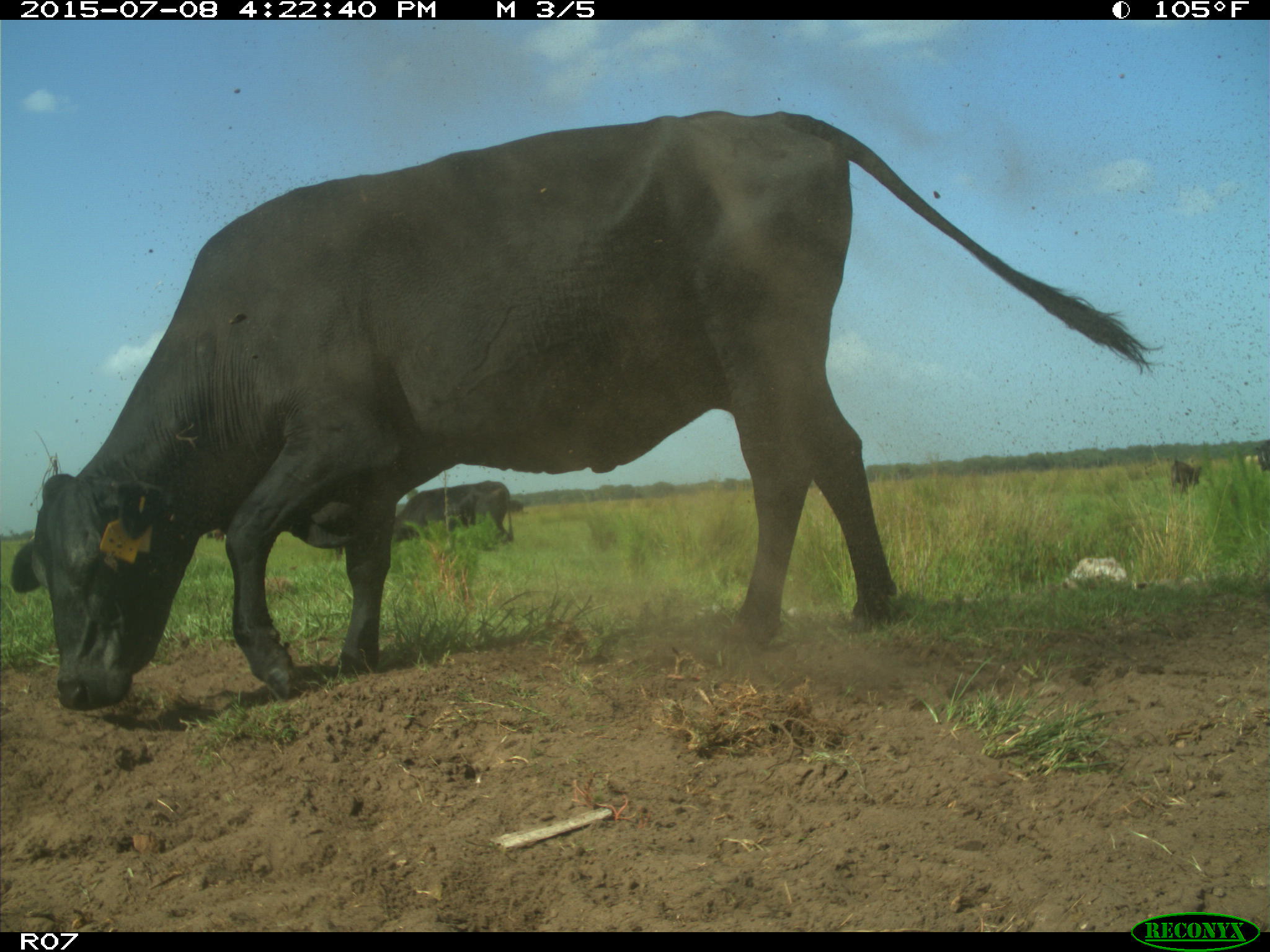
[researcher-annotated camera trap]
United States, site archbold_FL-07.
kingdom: Animalia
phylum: Chordata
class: Mammalia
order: Artiodactyla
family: Bovidae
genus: Bos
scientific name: Bos taurus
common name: domestic cow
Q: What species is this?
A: Bos taurus (domestic cow).